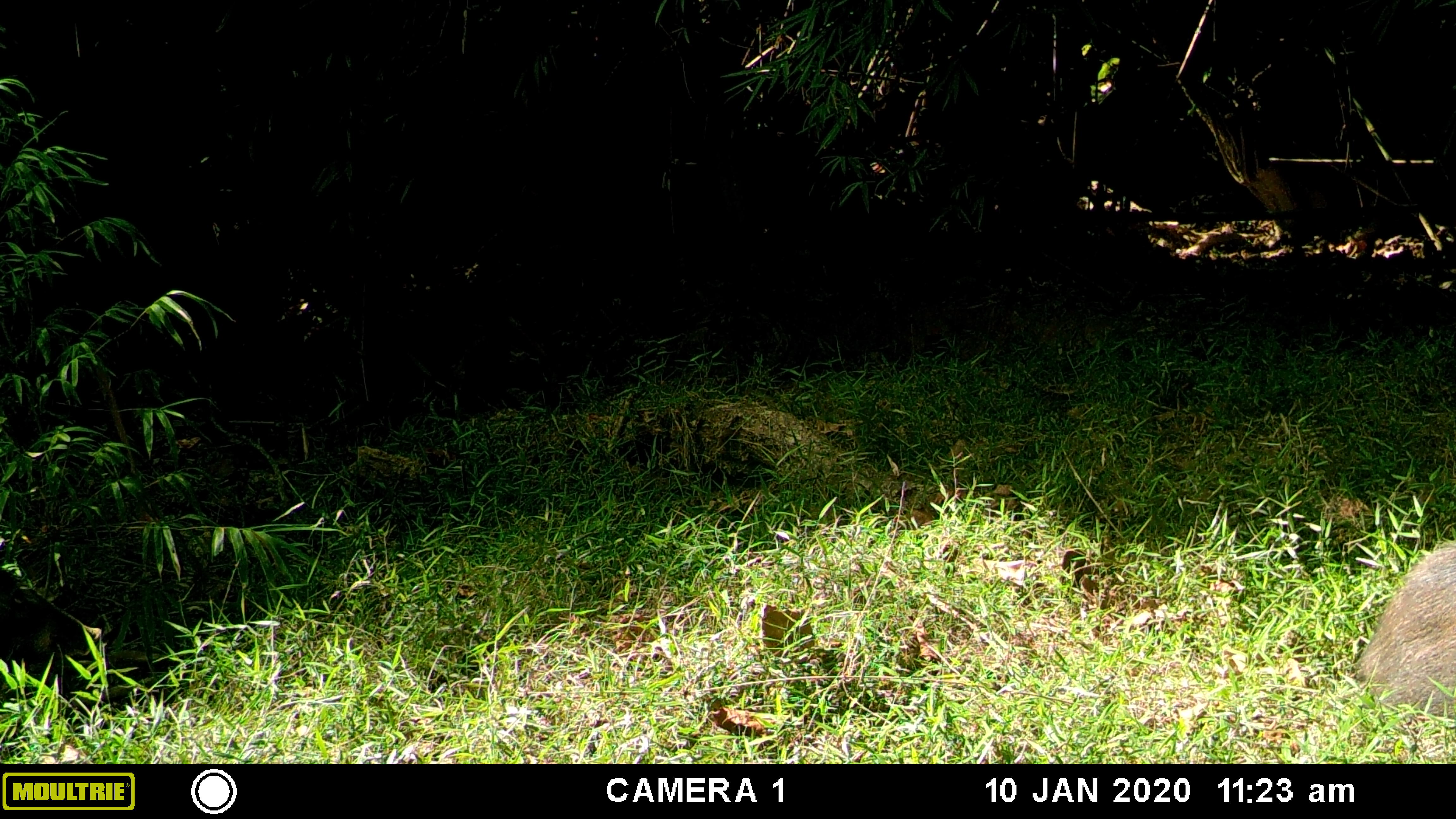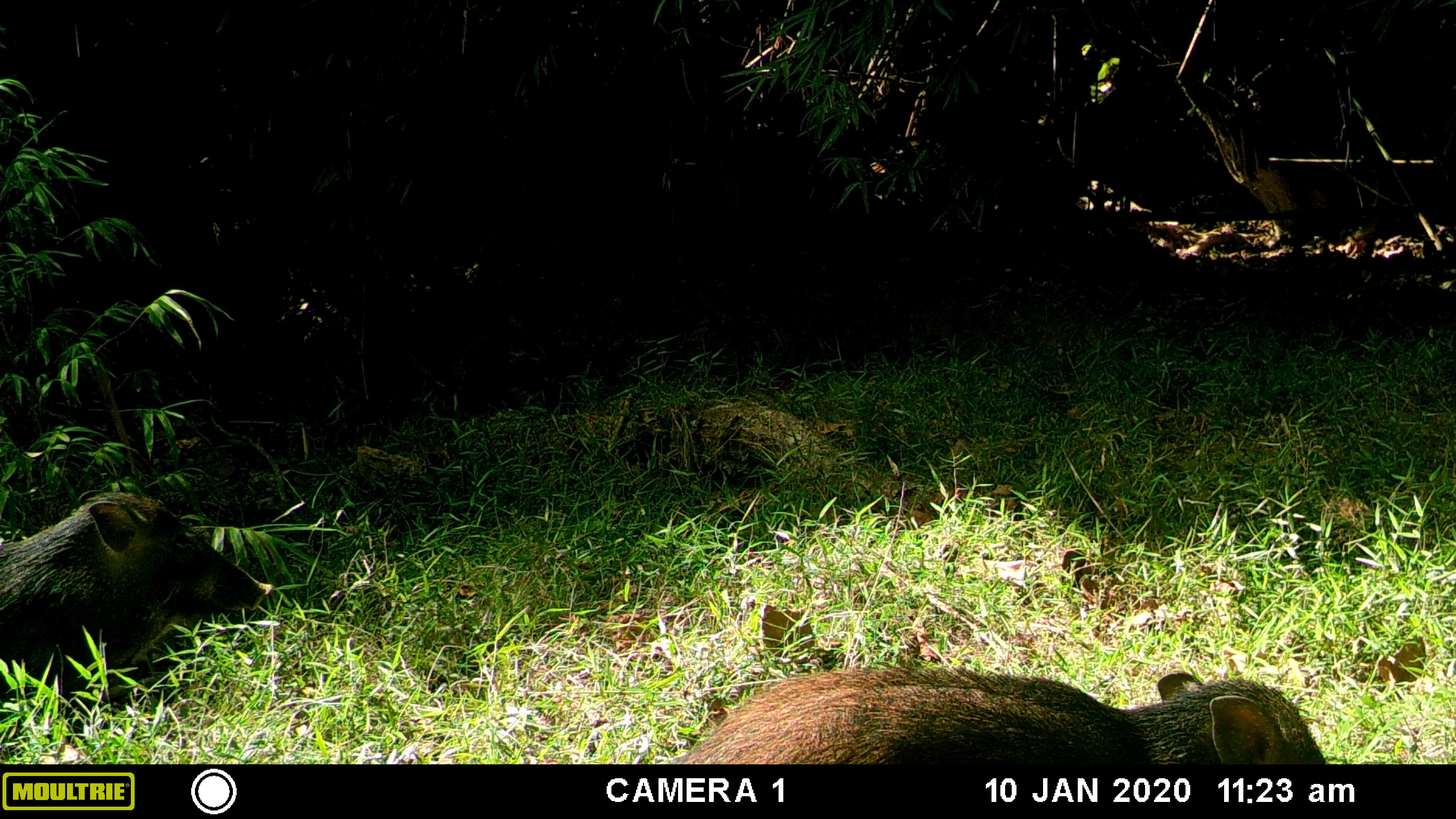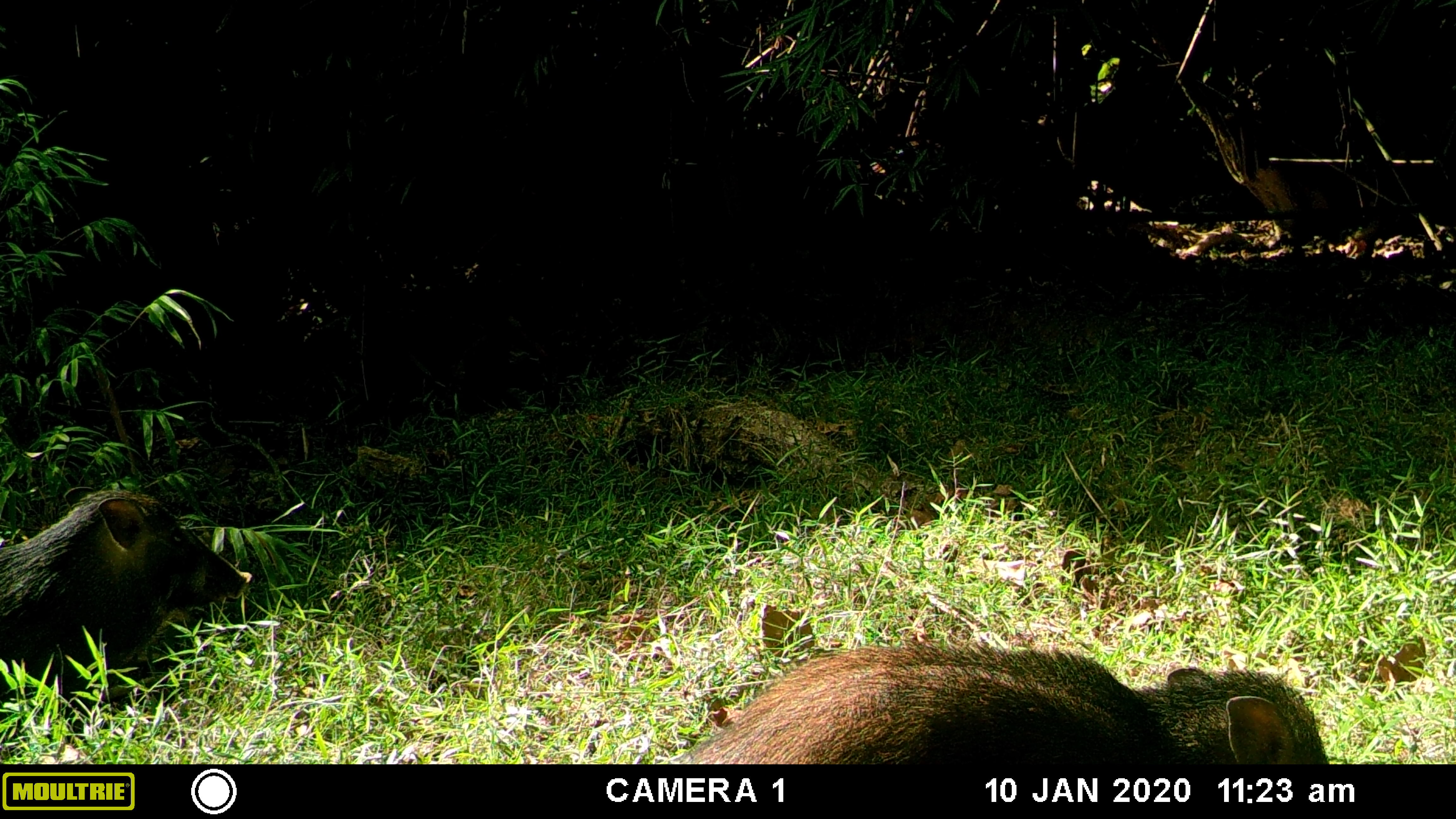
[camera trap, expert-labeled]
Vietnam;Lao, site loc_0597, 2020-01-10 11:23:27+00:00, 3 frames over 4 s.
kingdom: Animalia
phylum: Chordata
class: Mammalia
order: Artiodactyla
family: Suidae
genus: Sus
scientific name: Sus scrofa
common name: eurasian wild pig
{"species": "eurasian wild pig (Sus scrofa)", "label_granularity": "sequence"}